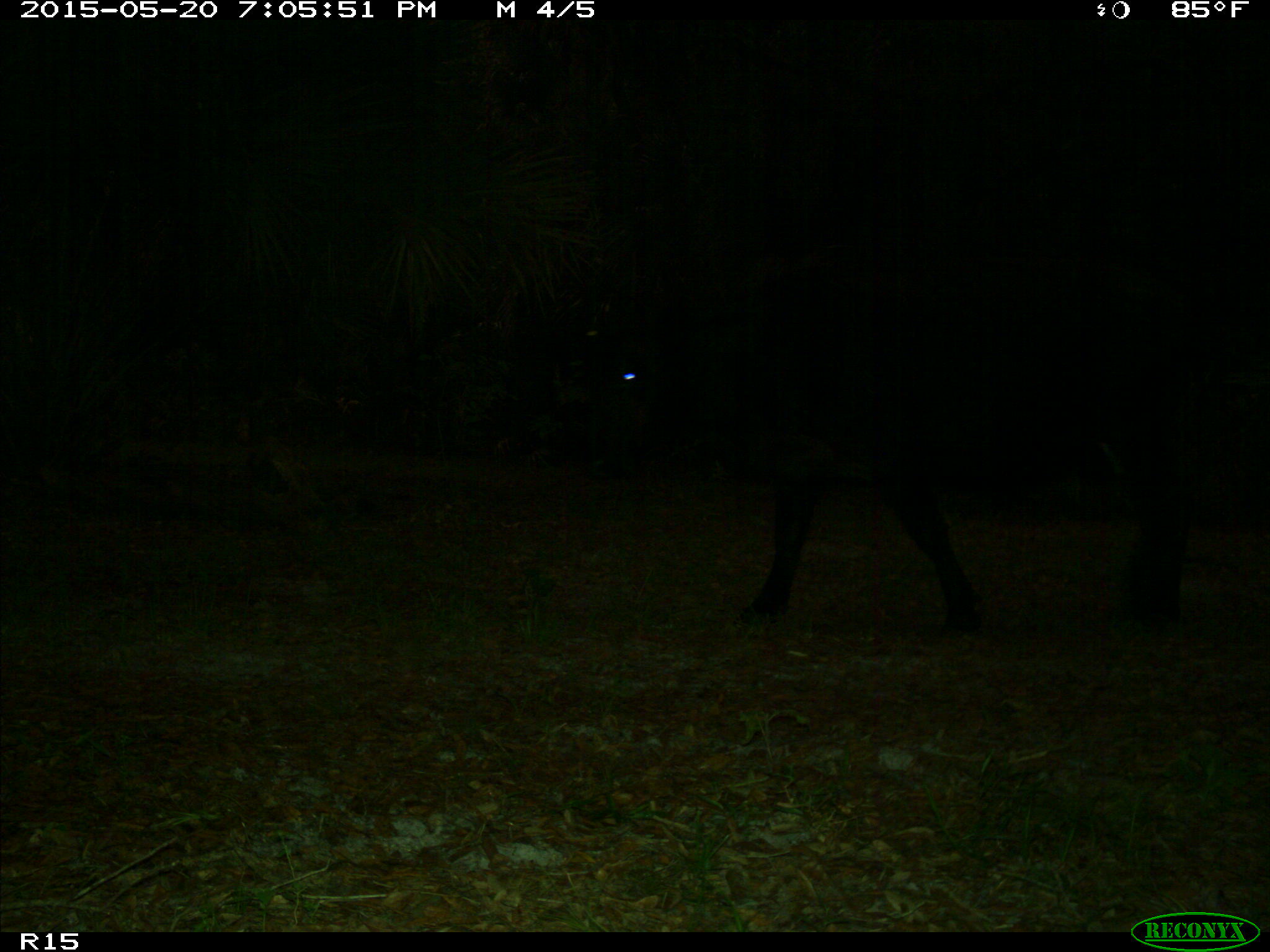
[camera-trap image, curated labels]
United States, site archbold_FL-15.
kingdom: Animalia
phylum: Chordata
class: Mammalia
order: Artiodactyla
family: Bovidae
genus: Bos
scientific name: Bos taurus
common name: domestic cow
Bos taurus (domestic cow).